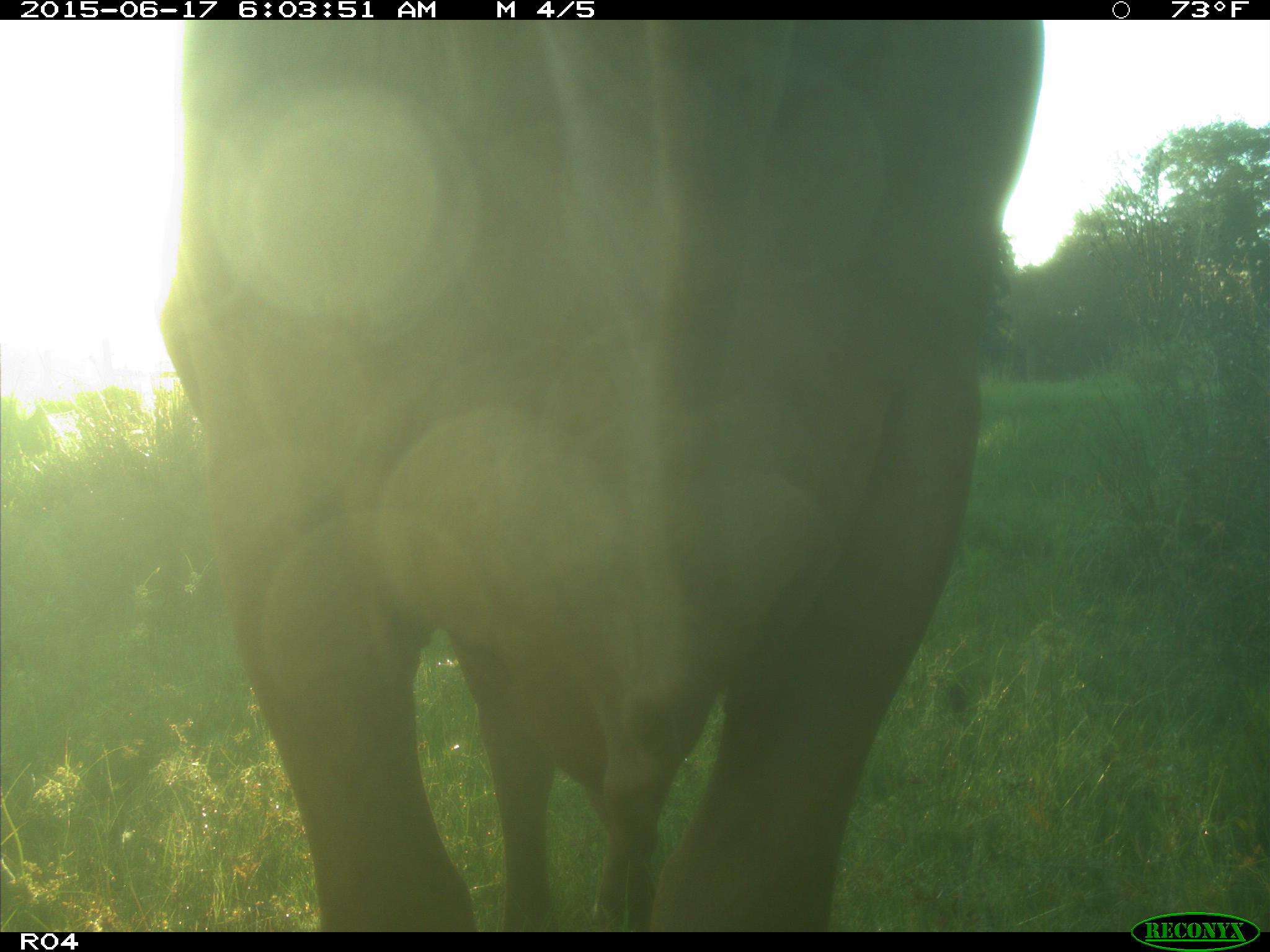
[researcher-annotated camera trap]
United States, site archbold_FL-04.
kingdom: Animalia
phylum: Chordata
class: Mammalia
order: Artiodactyla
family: Bovidae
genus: Bos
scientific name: Bos taurus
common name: domestic cow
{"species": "Bos taurus (domestic cow)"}